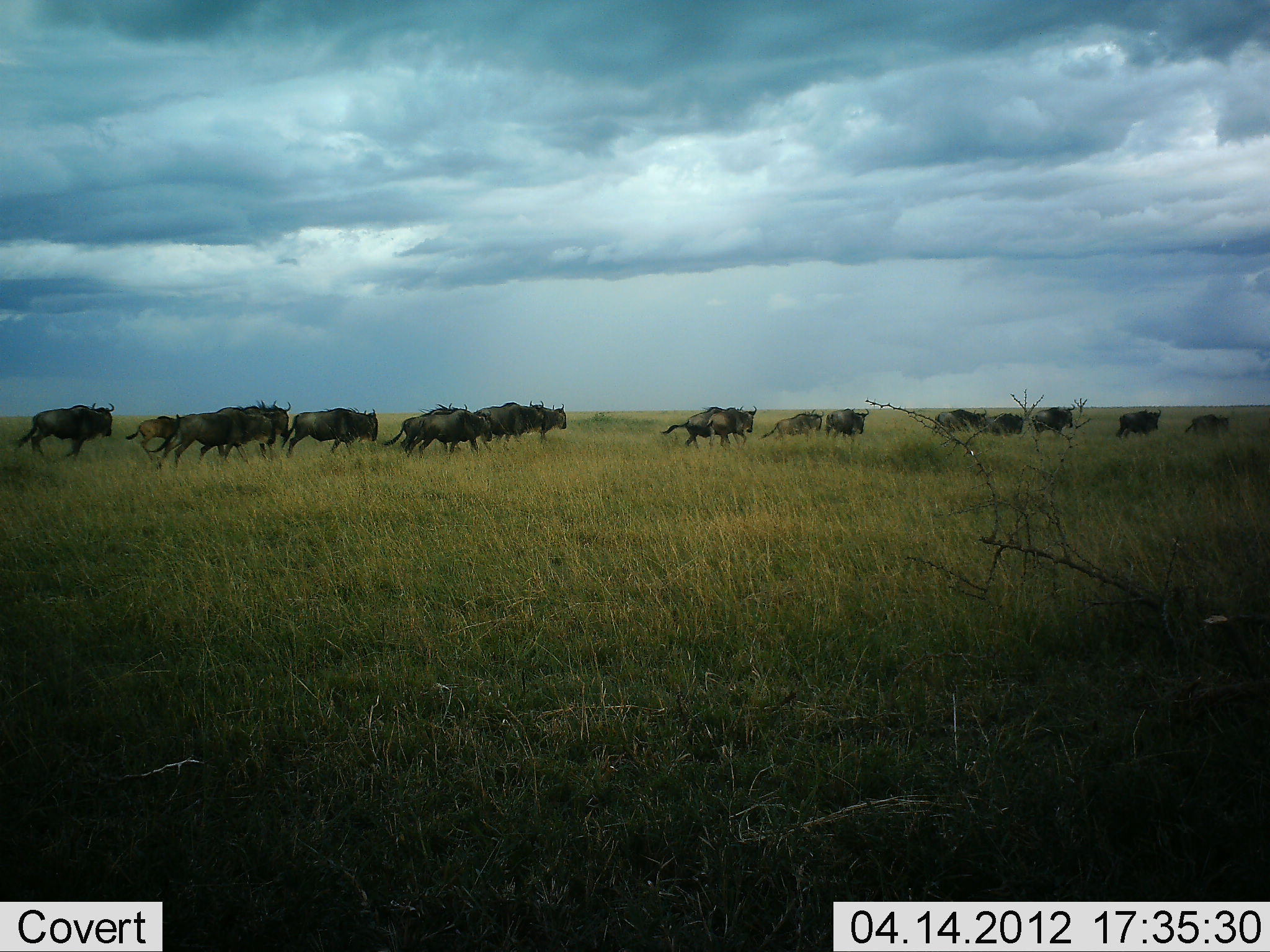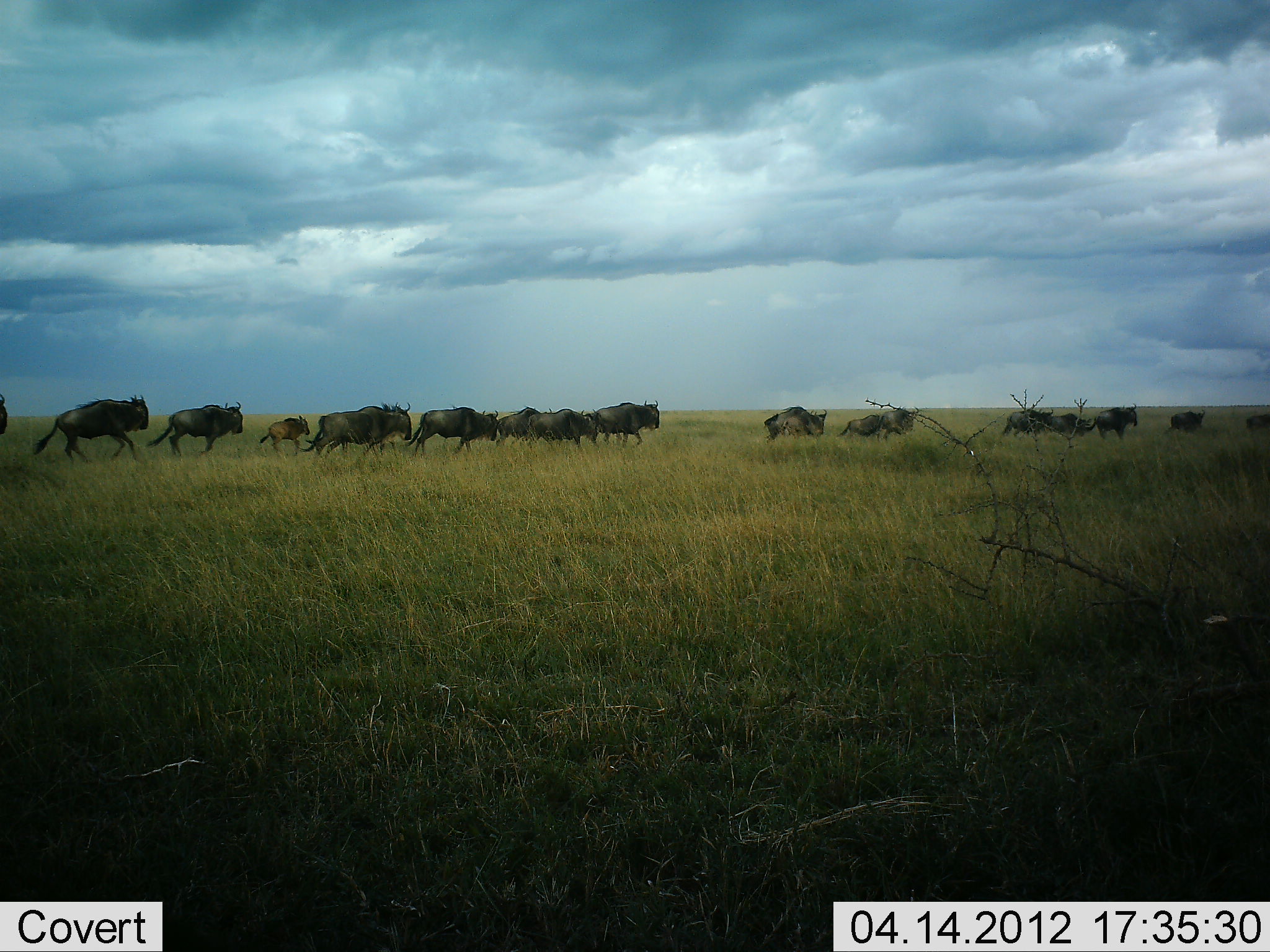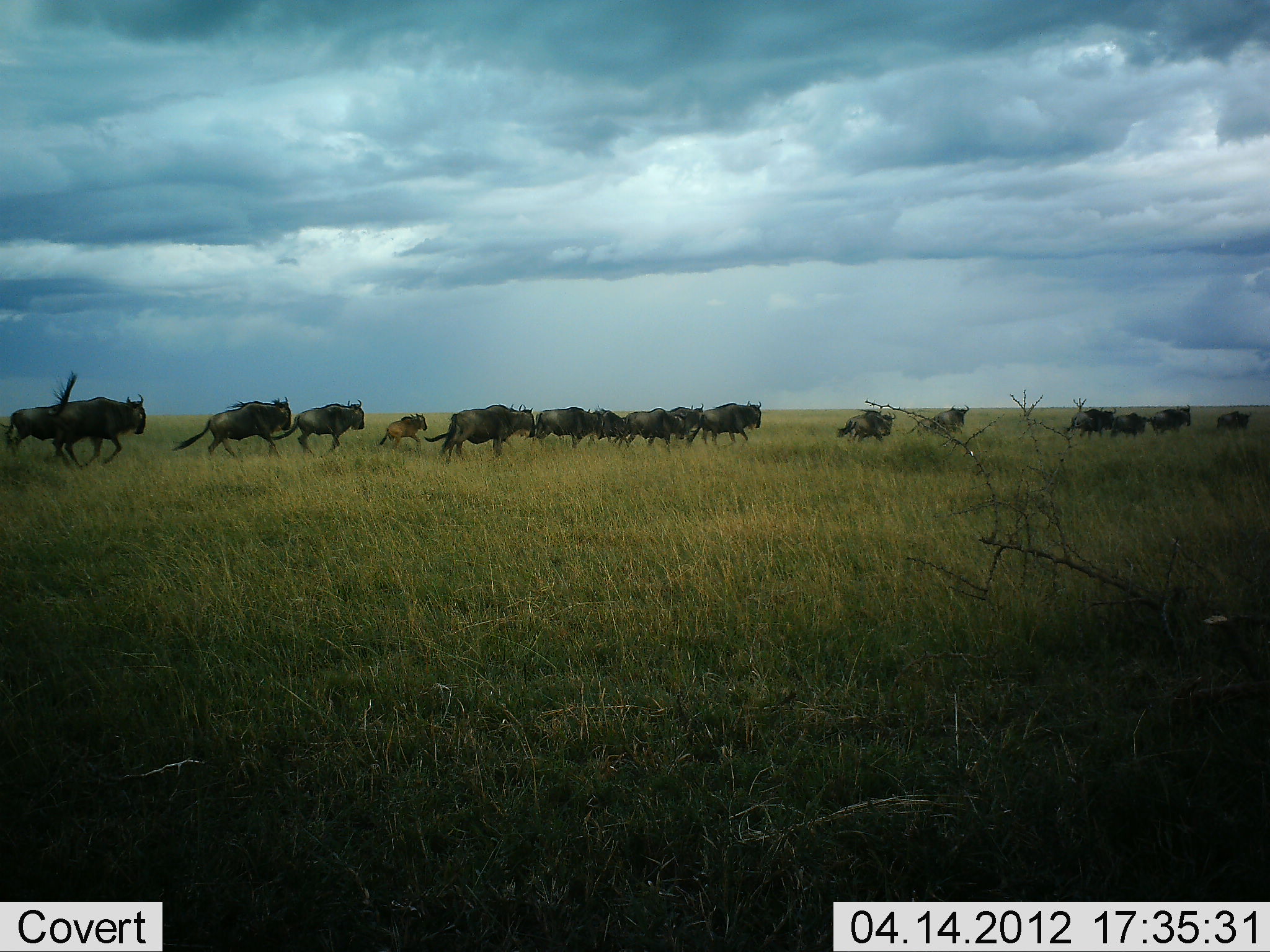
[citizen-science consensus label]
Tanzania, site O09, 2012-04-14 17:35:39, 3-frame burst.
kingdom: Animalia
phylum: Chordata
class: Mammalia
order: Artiodactyla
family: Bovidae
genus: Connochaetes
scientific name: Connochaetes taurinus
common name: blue wildebeest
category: wildebeest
Wildebeest (blue wildebeest) (Connochaetes taurinus), count 11-50. Behavior (volunteer vote fractions): standing 6%, resting 0%, moving 100%, interacting 0%. Young present (vote fraction): 61%. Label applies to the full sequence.